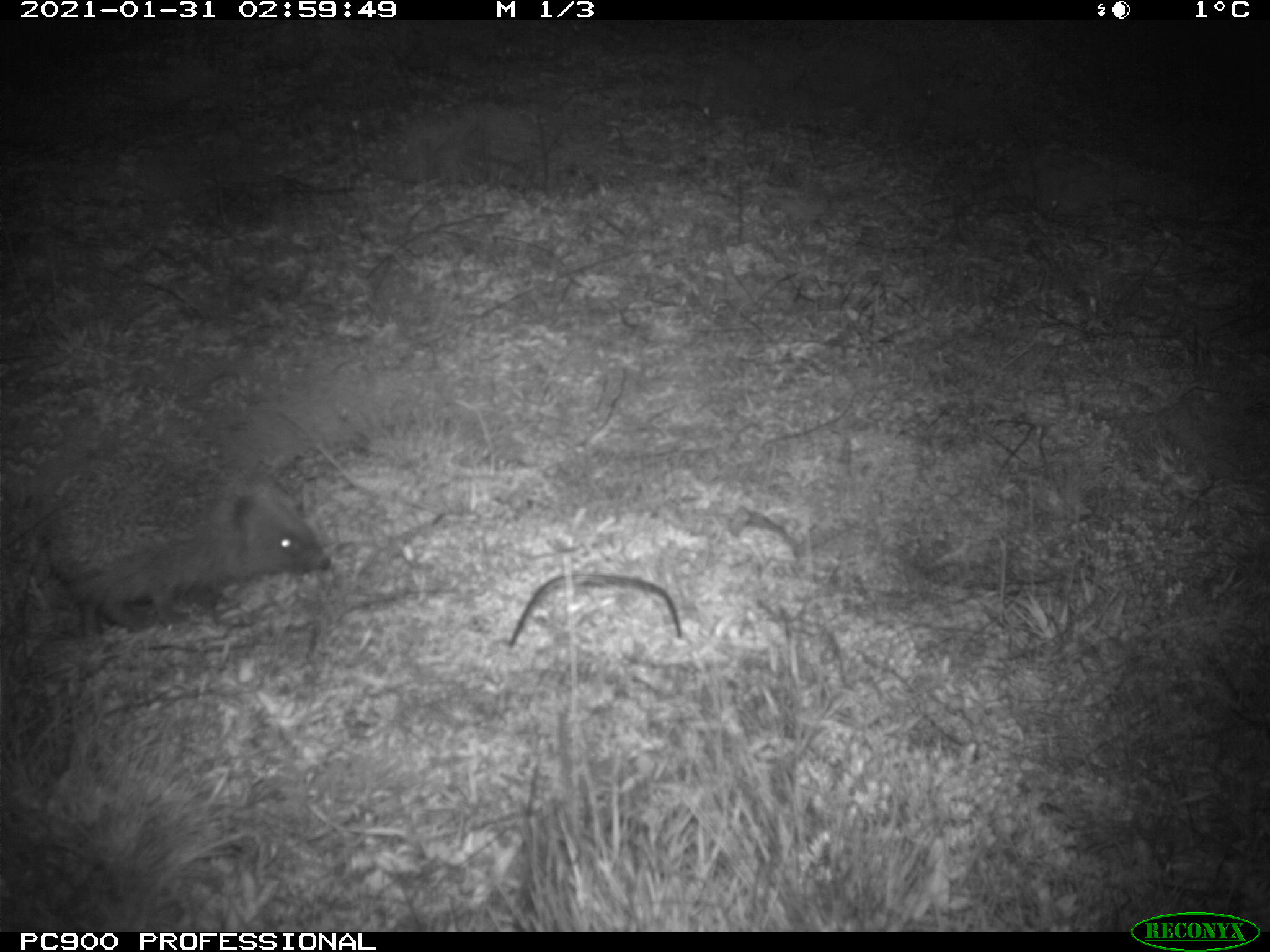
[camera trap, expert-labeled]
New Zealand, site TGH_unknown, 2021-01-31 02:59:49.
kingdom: Animalia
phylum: Chordata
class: Mammalia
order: Eulipotyphla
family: Erinaceidae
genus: Erinaceus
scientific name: Erinaceus europaeus europaeus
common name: european hedgehog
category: hedgehog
Hedgehog (european hedgehog) (Erinaceus europaeus europaeus).